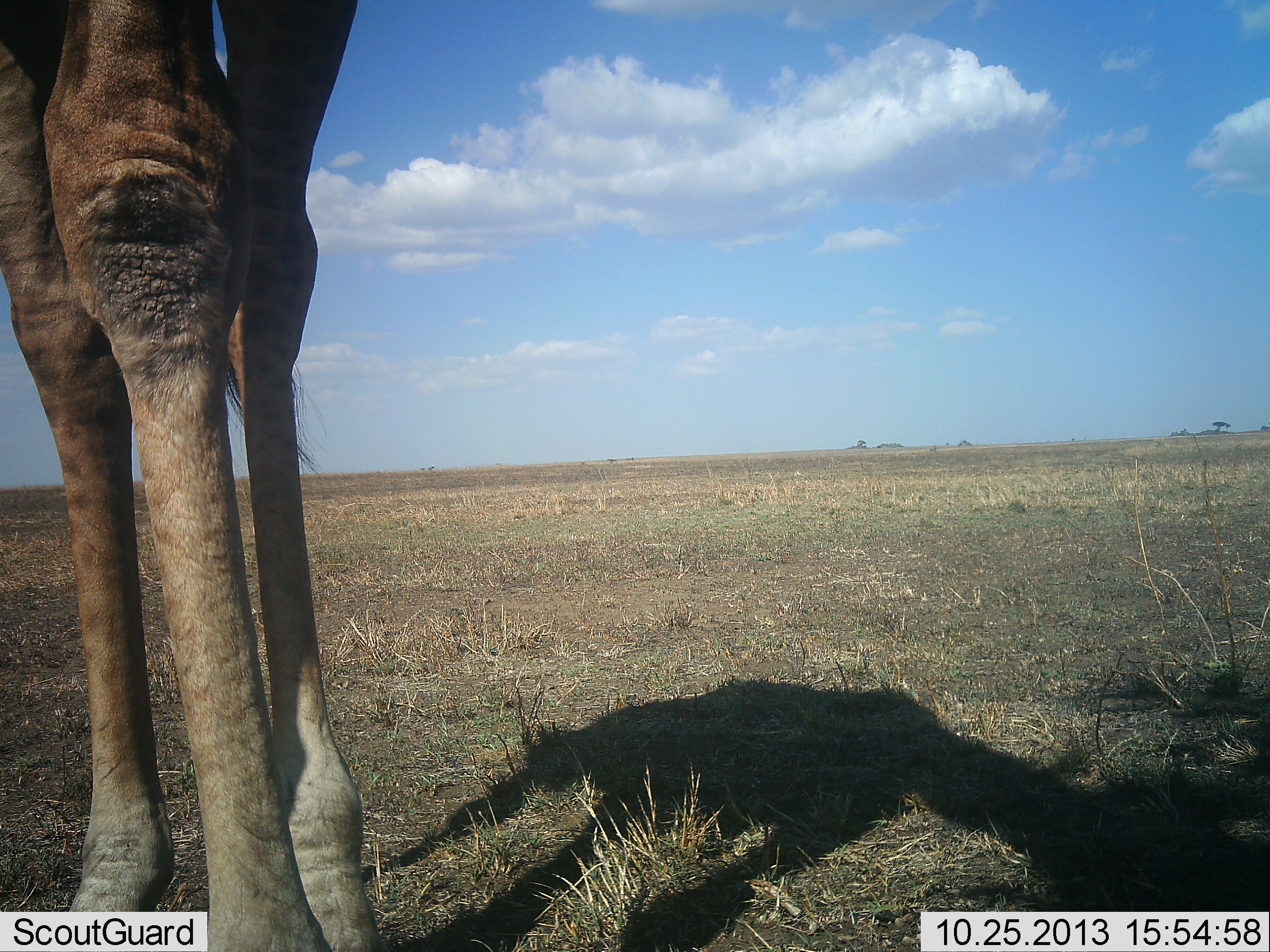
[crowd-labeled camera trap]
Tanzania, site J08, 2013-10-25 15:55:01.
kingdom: Animalia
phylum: Chordata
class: Mammalia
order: Artiodactyla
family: Giraffidae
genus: Giraffa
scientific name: Giraffa camelopardalis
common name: giraffe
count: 1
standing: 67%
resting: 0%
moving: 5%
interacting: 0%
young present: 0%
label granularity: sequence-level